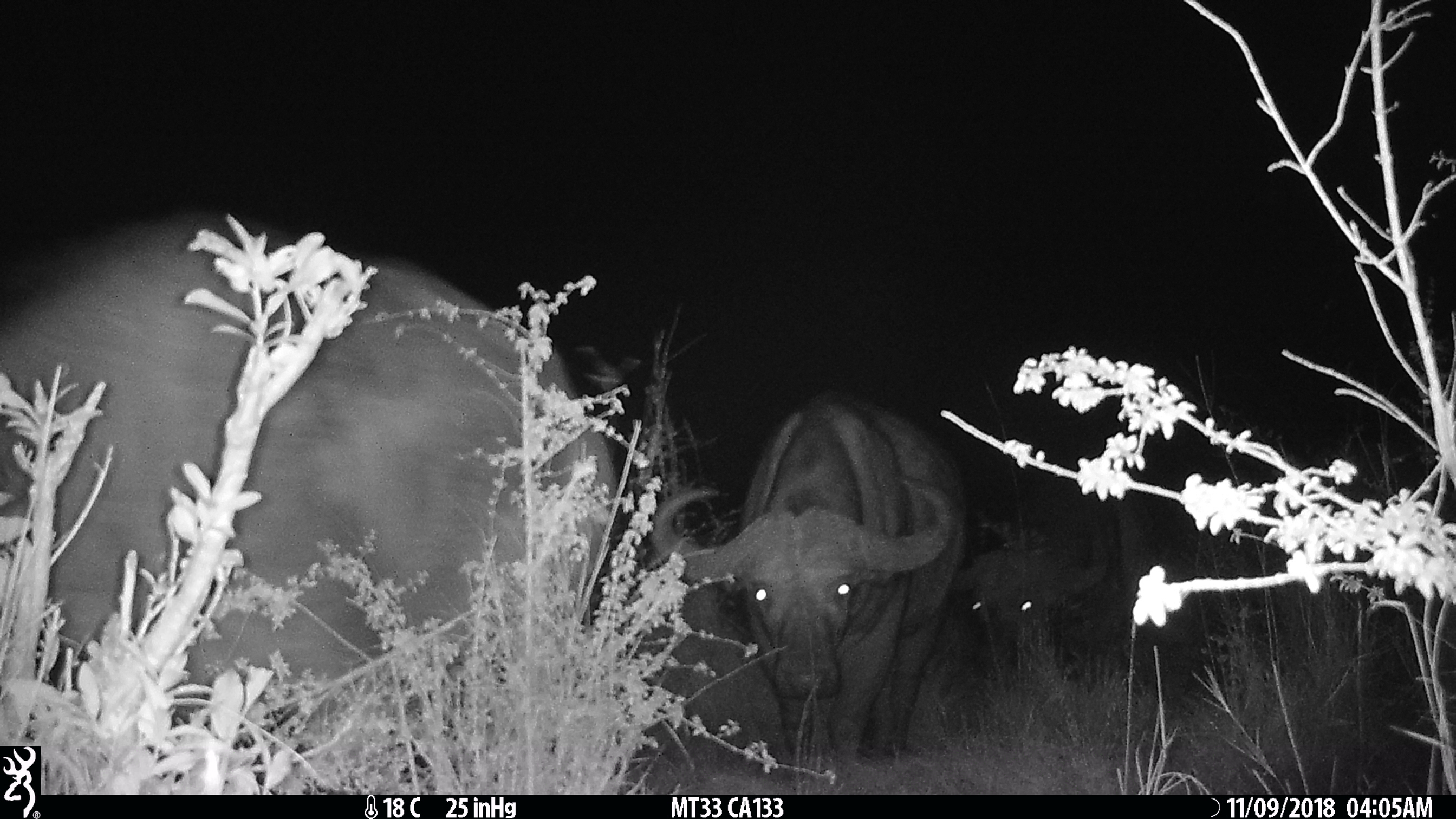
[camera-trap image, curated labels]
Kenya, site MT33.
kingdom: Animalia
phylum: Chordata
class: Mammalia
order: Artiodactyla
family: Bovidae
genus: Syncerus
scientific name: Syncerus caffer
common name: buffalo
Buffalo (Syncerus caffer).